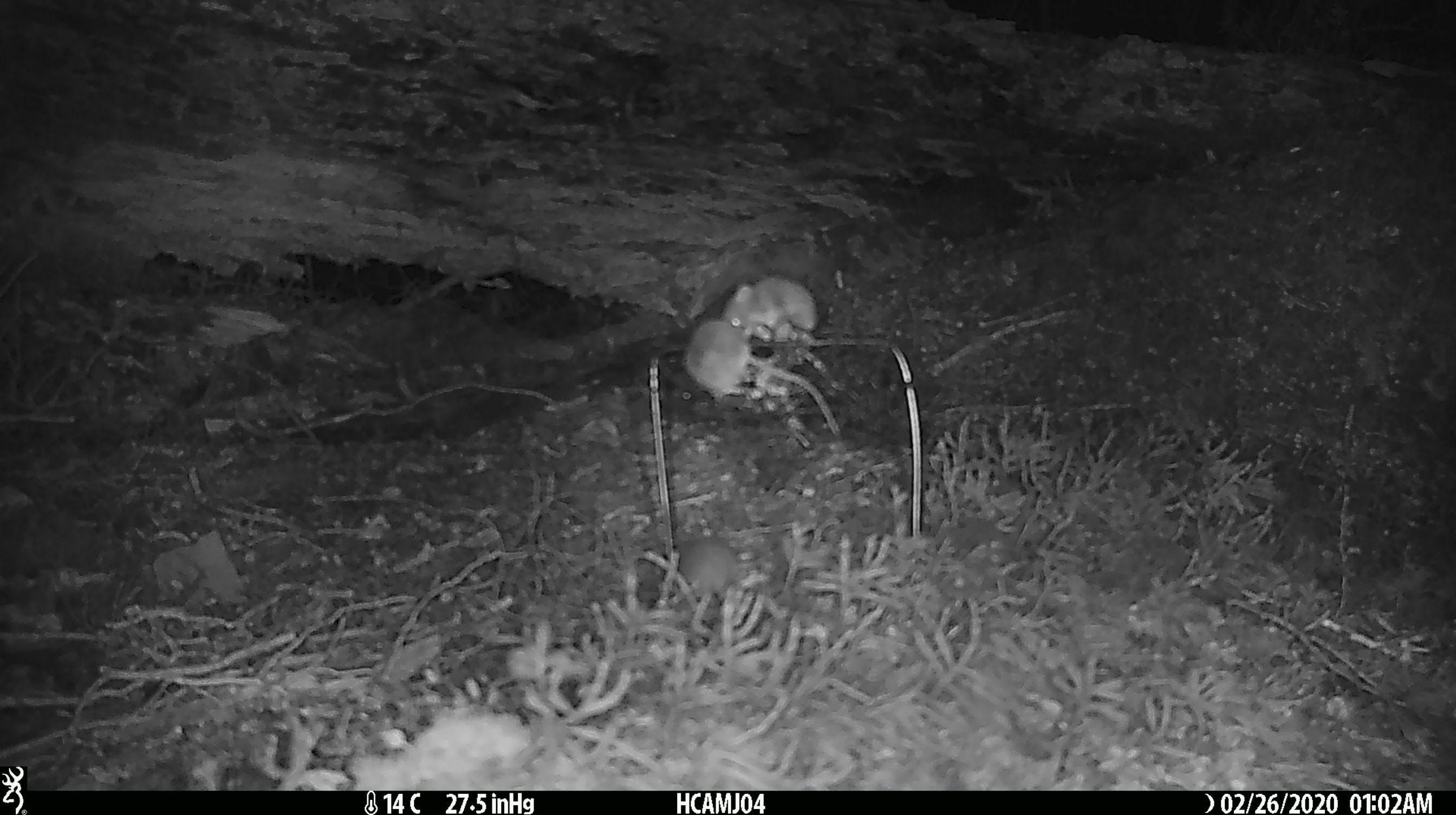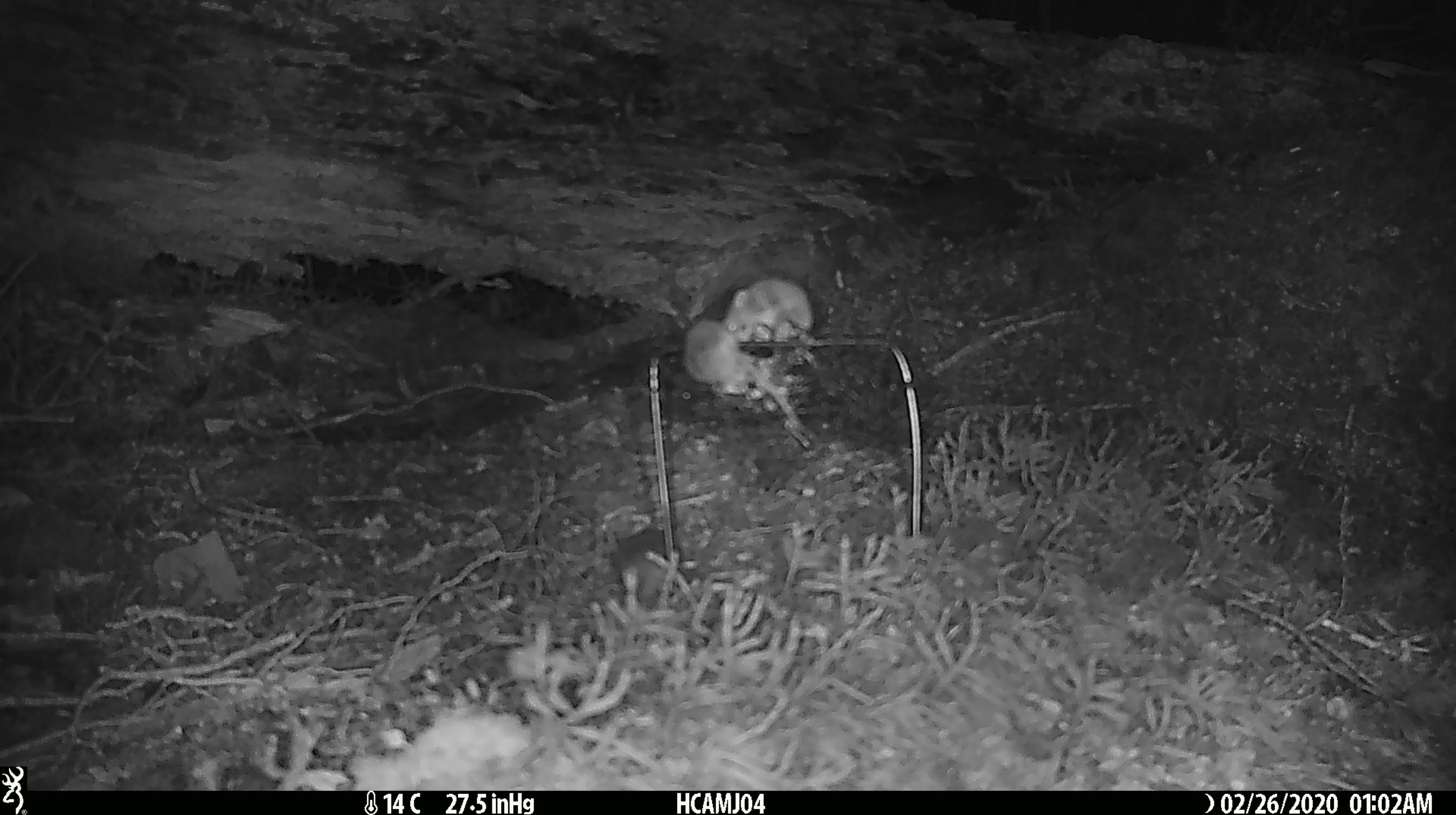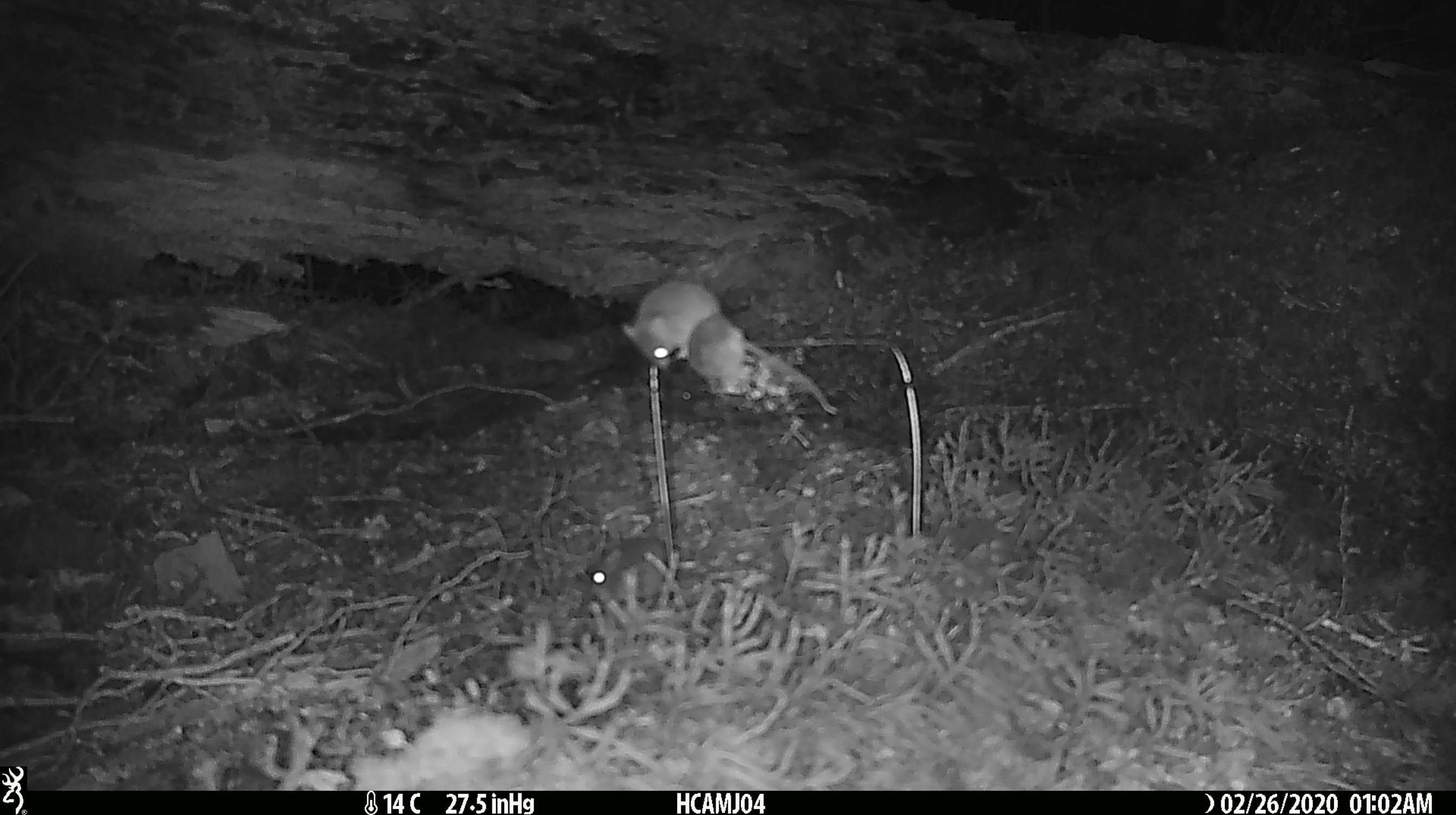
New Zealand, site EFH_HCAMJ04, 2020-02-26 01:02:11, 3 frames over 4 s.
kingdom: Animalia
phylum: Chordata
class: Mammalia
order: Rodentia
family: Muridae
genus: Mus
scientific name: Mus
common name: mouse